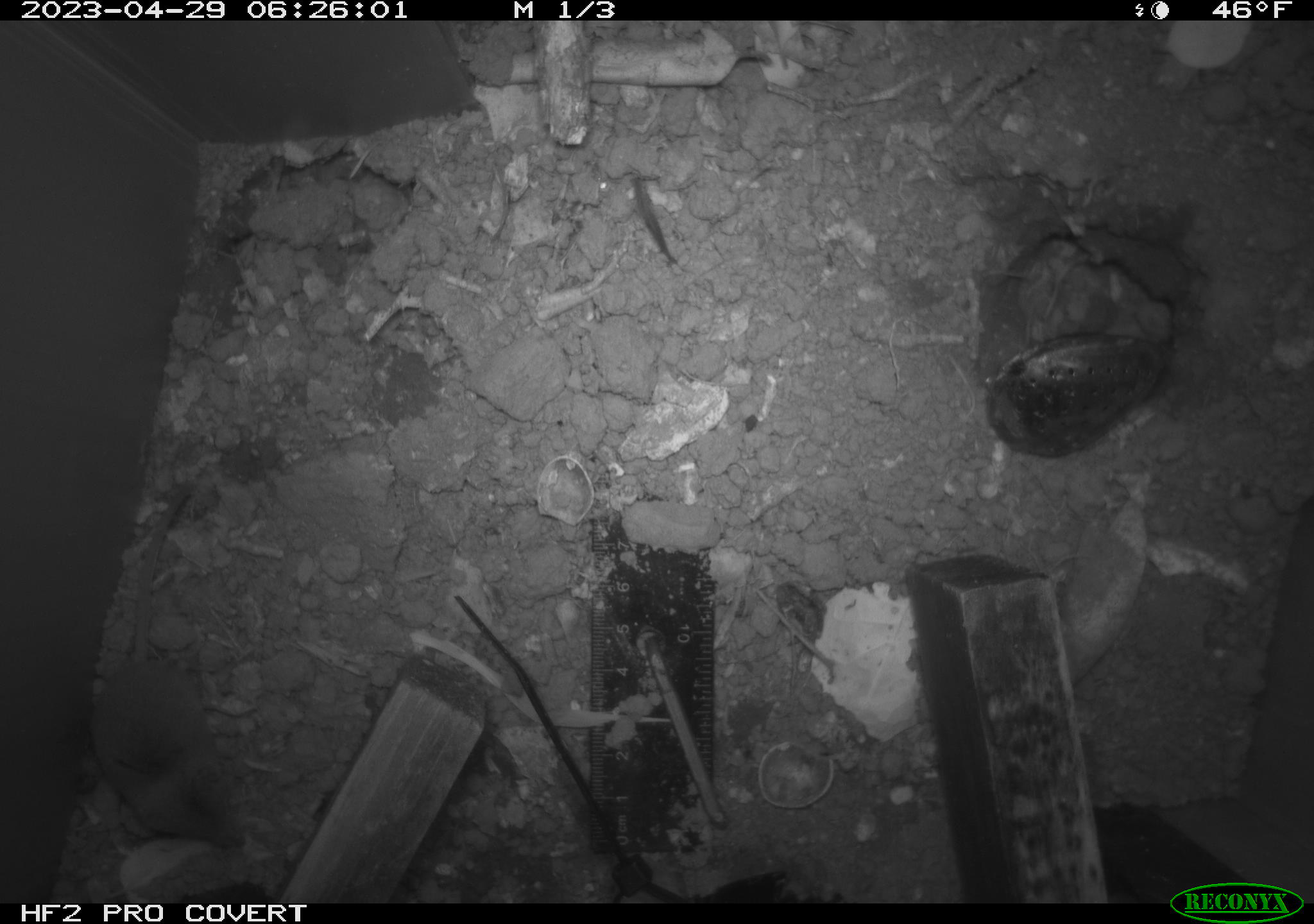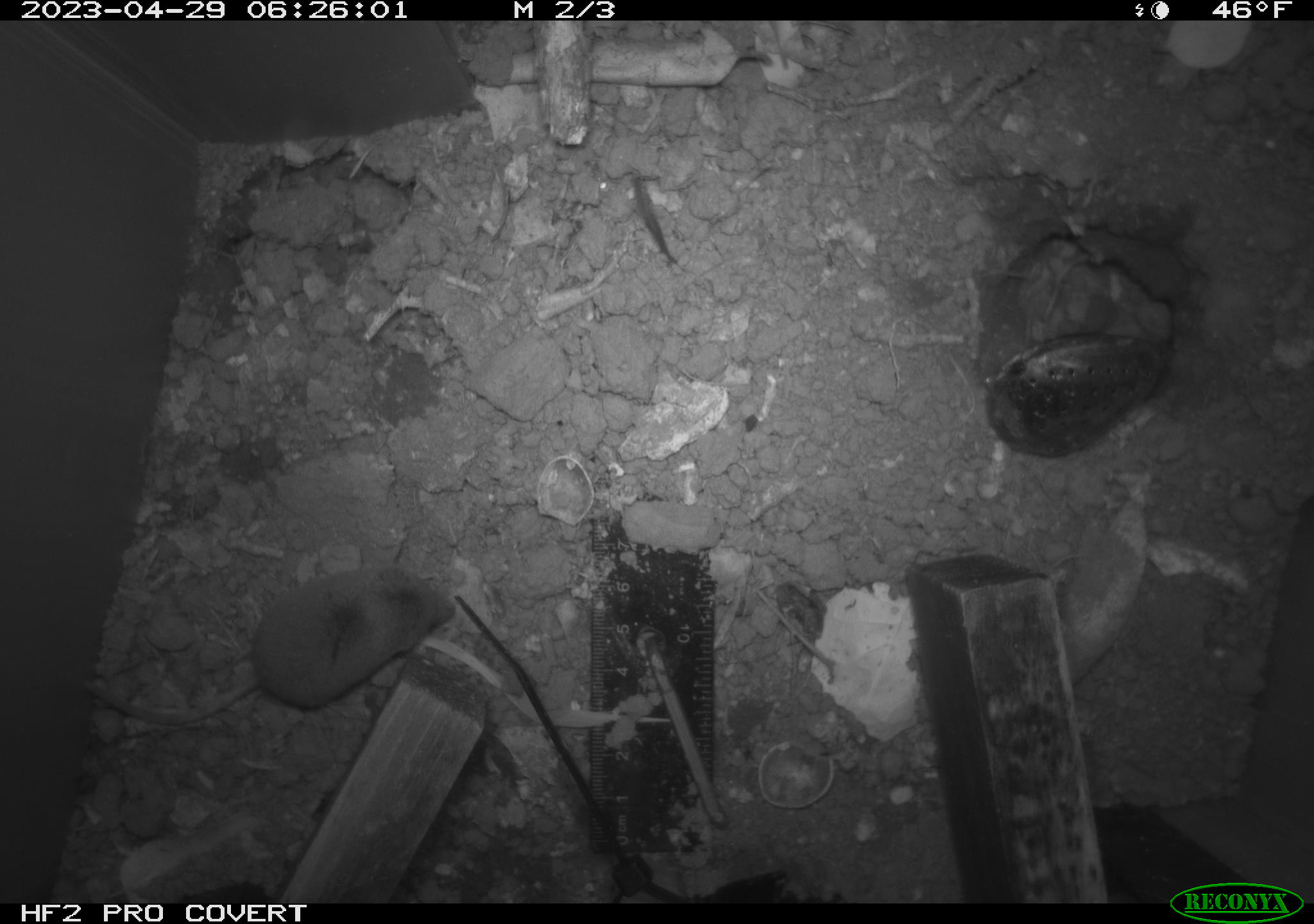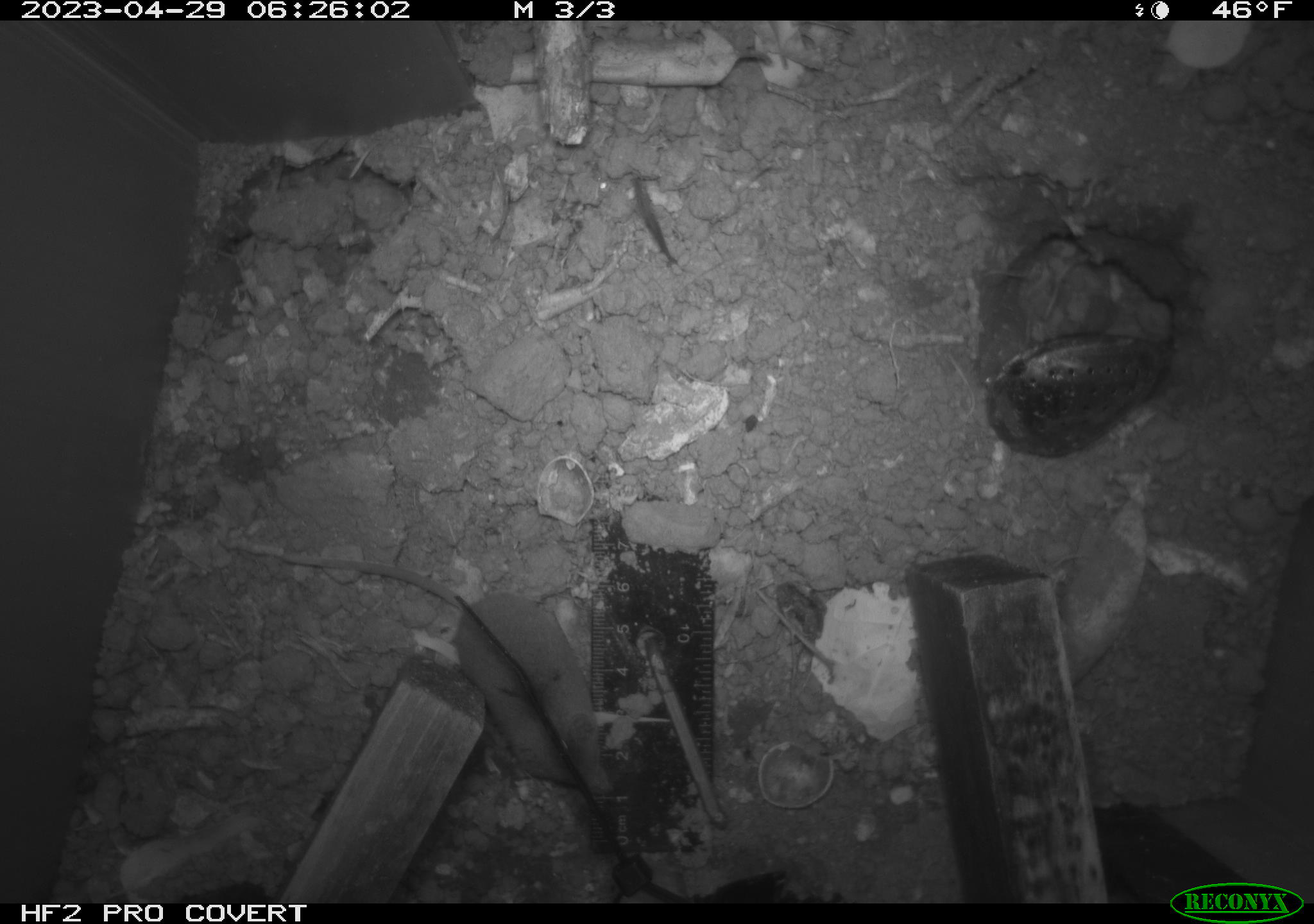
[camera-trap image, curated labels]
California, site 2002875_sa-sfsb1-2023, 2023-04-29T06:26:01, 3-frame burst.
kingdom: Animalia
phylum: Chordata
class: Mammalia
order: Eulipotyphla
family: Soricidae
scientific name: Soricidae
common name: shrews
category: soricidae family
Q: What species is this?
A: Soricidae family (shrews) (Soricidae).